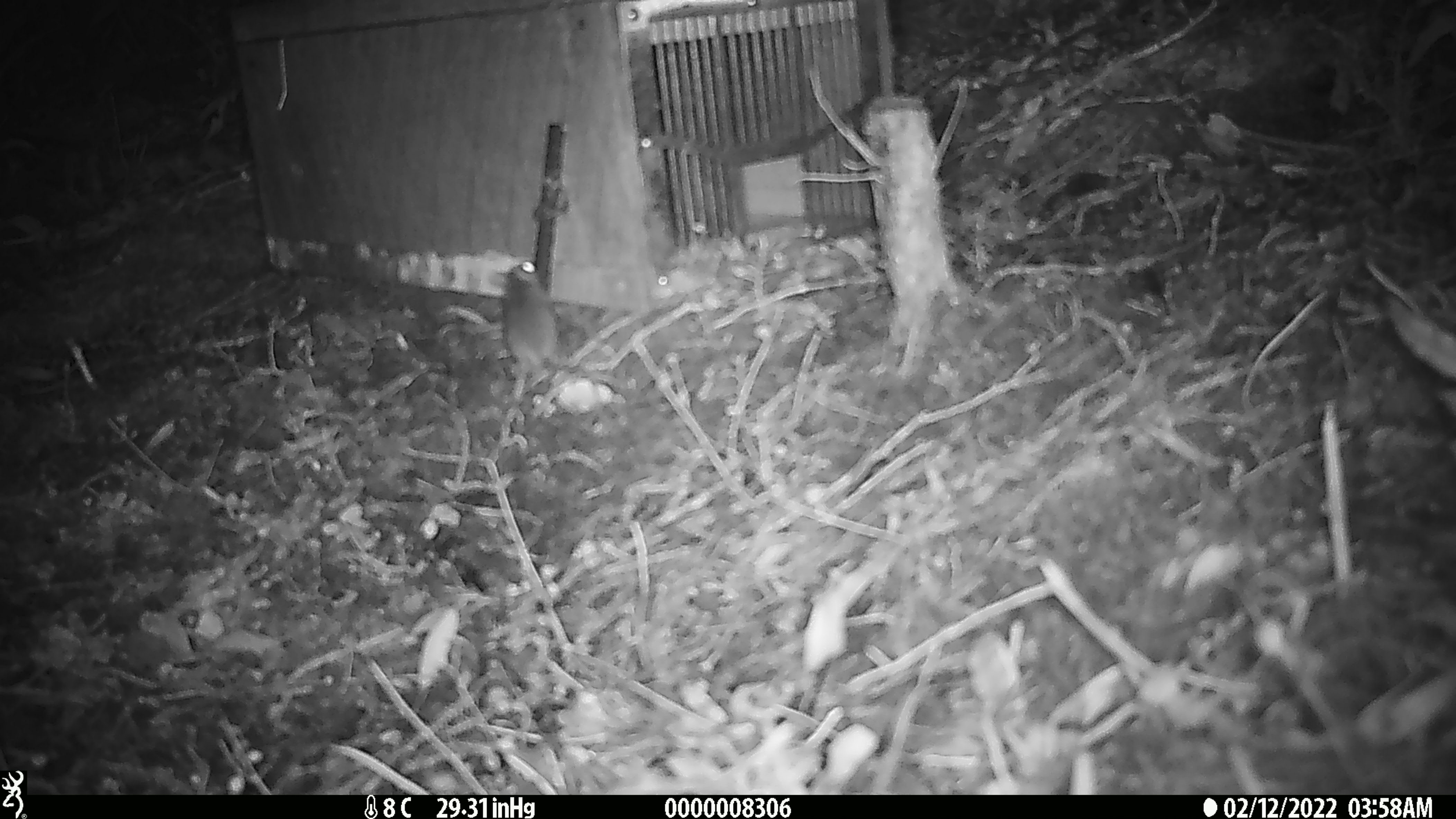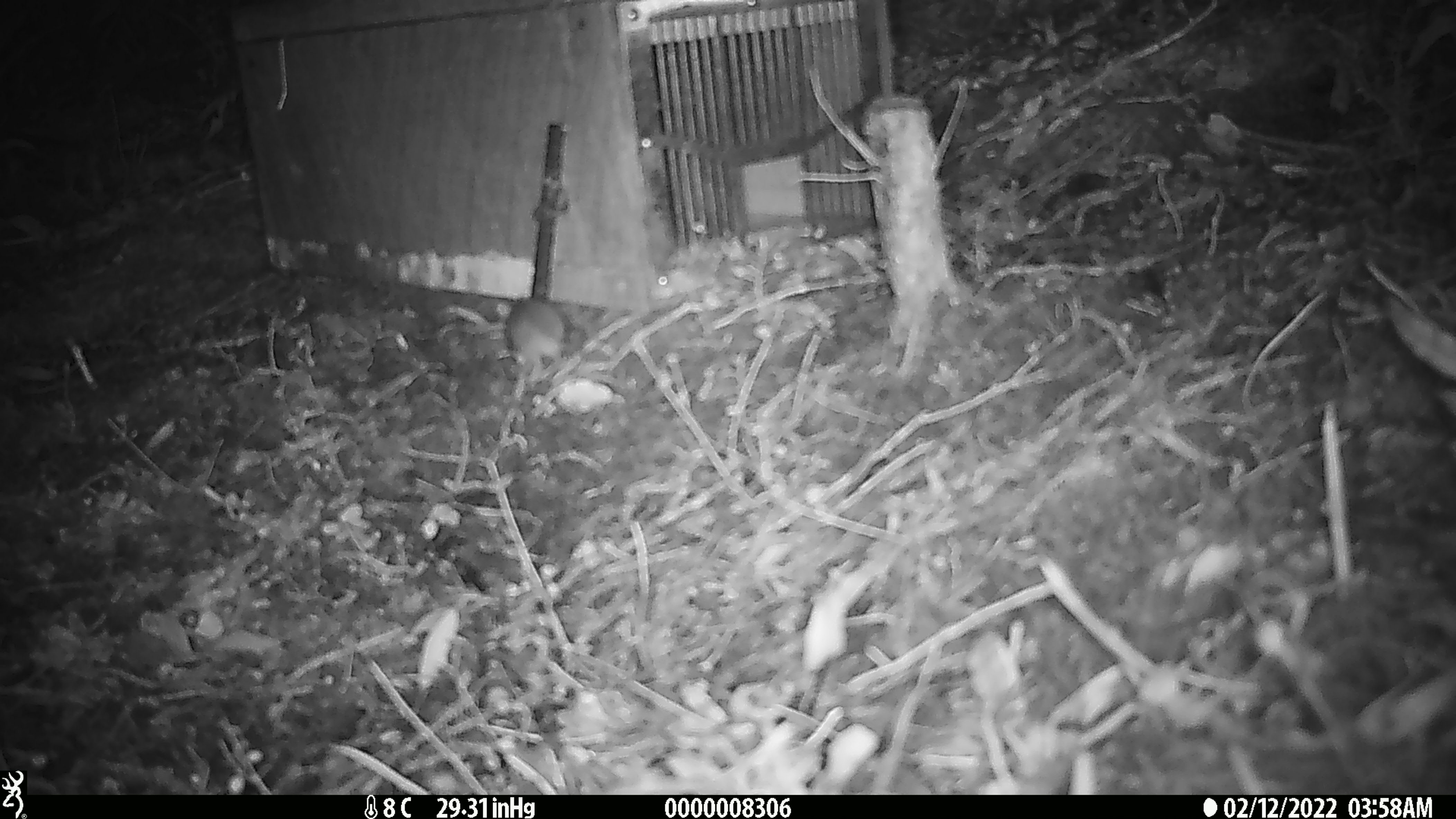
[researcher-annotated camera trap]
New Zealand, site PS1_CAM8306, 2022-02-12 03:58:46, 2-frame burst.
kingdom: Animalia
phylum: Chordata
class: Mammalia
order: Rodentia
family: Muridae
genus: Mus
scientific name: Mus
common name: mouse